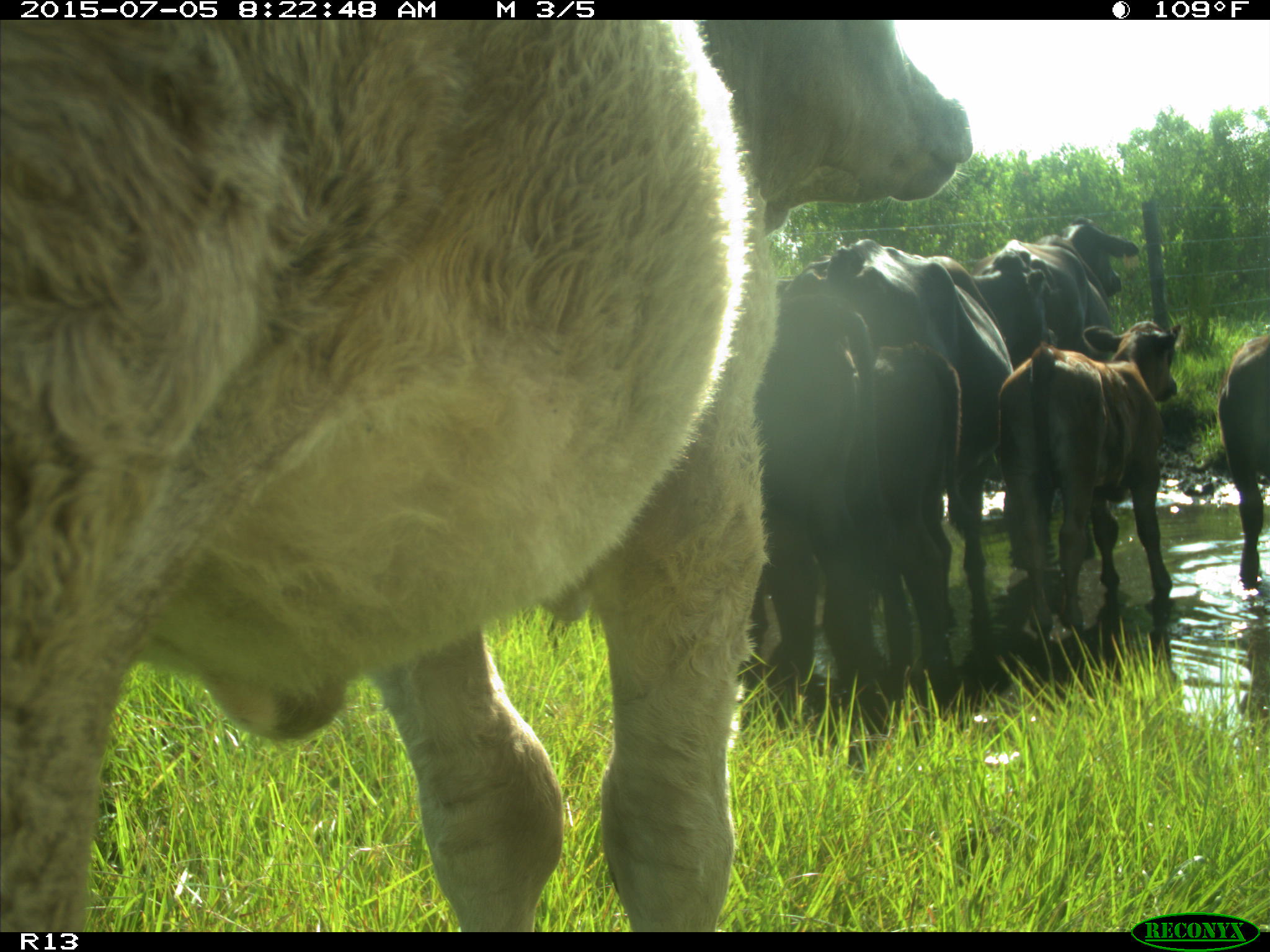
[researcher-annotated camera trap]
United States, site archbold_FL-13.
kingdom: Animalia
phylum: Chordata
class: Mammalia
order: Artiodactyla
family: Bovidae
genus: Bos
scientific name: Bos taurus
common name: domestic cow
Bos taurus (domestic cow).